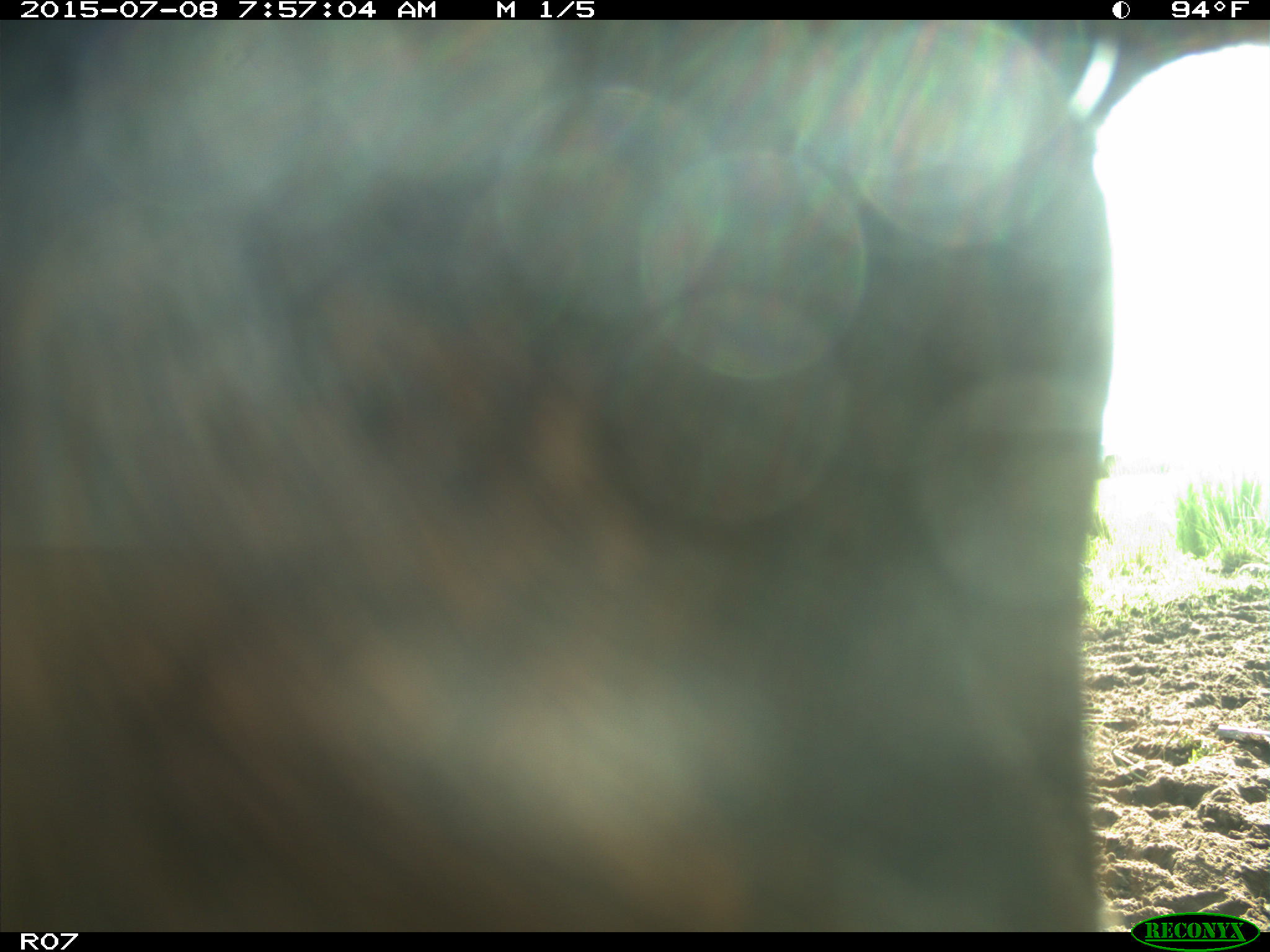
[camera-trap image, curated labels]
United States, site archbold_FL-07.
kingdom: Animalia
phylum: Chordata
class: Mammalia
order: Artiodactyla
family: Bovidae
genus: Bos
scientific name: Bos taurus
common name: domestic cow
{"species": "Bos taurus (domestic cow)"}